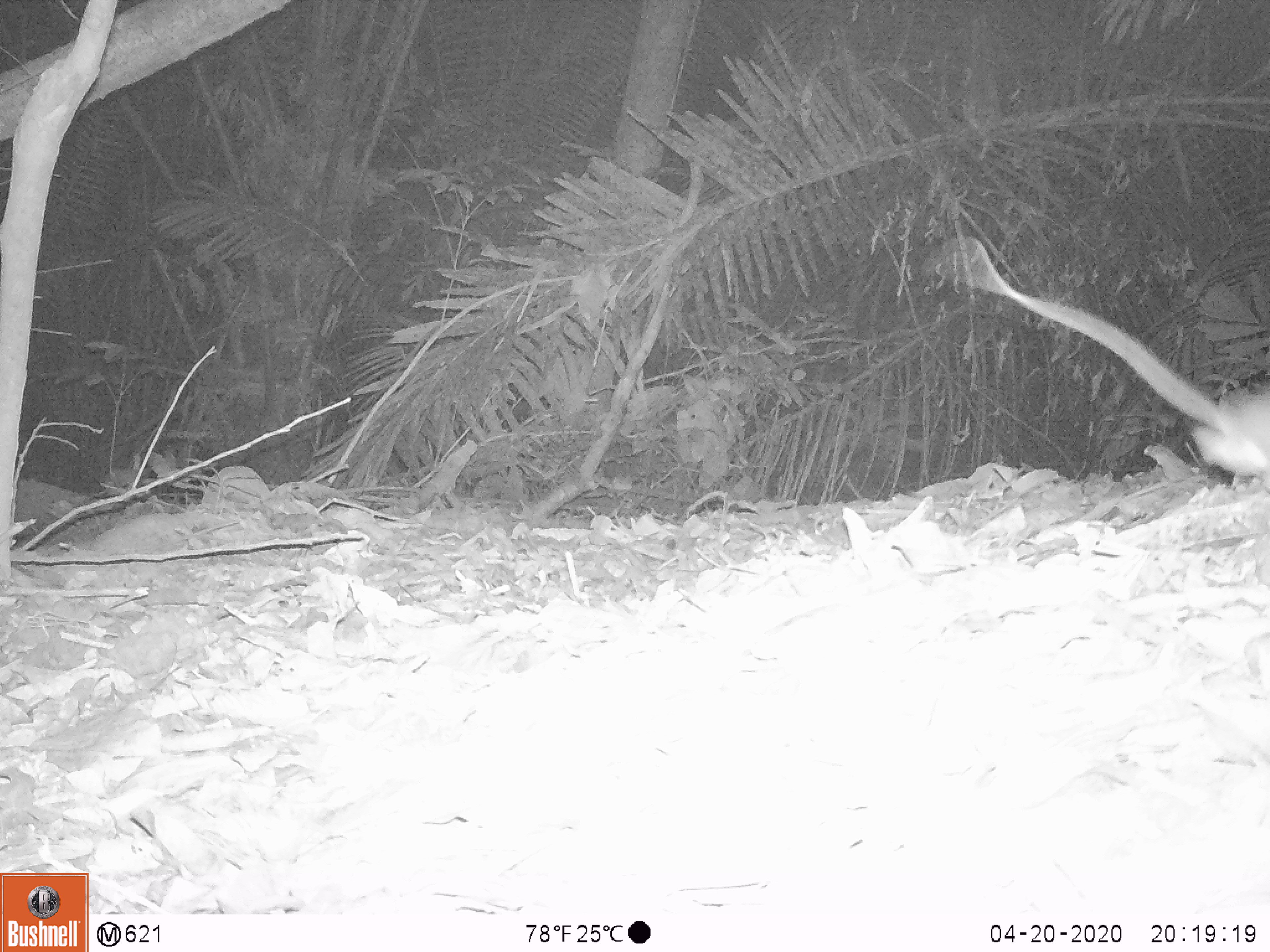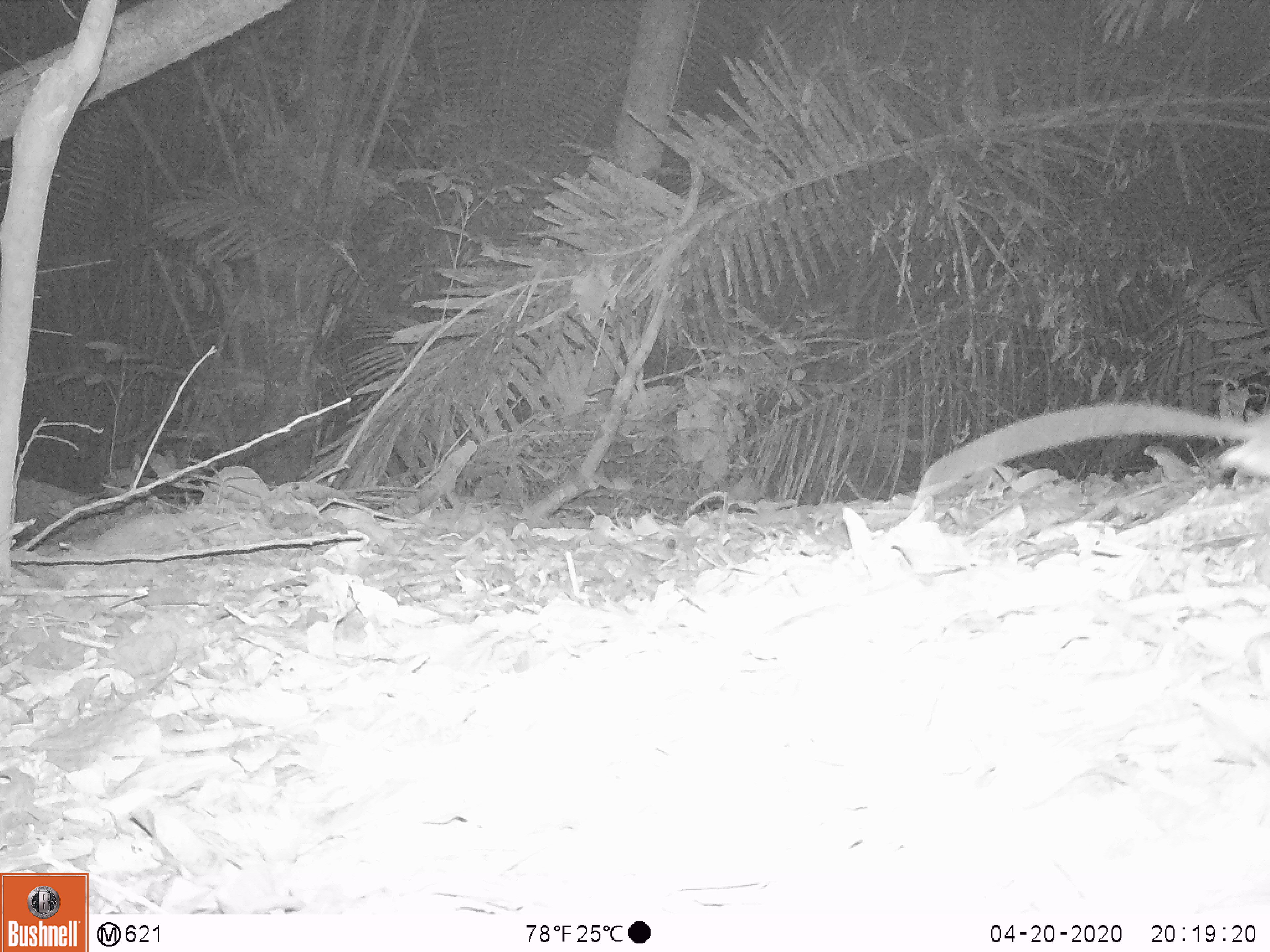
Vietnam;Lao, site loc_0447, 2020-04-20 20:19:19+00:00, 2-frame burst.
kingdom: Animalia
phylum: Chordata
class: Mammalia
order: Rodentia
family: Muridae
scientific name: Muridae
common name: old-world mice and rats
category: unidentified murid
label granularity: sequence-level